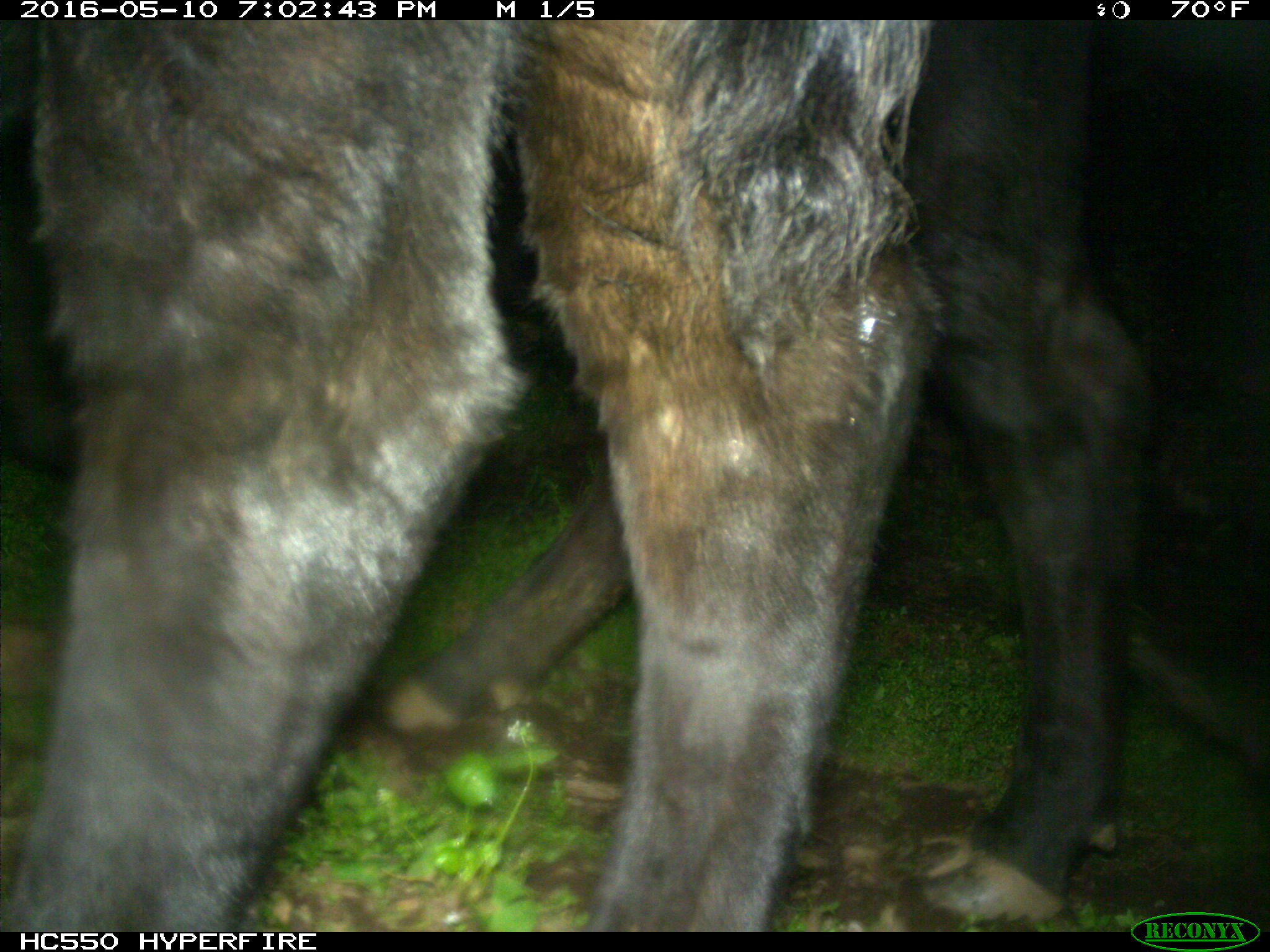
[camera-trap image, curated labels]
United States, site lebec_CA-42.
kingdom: Animalia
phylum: Chordata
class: Mammalia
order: Artiodactyla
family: Bovidae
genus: Bos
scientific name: Bos taurus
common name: domestic cow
Bos taurus (domestic cow).